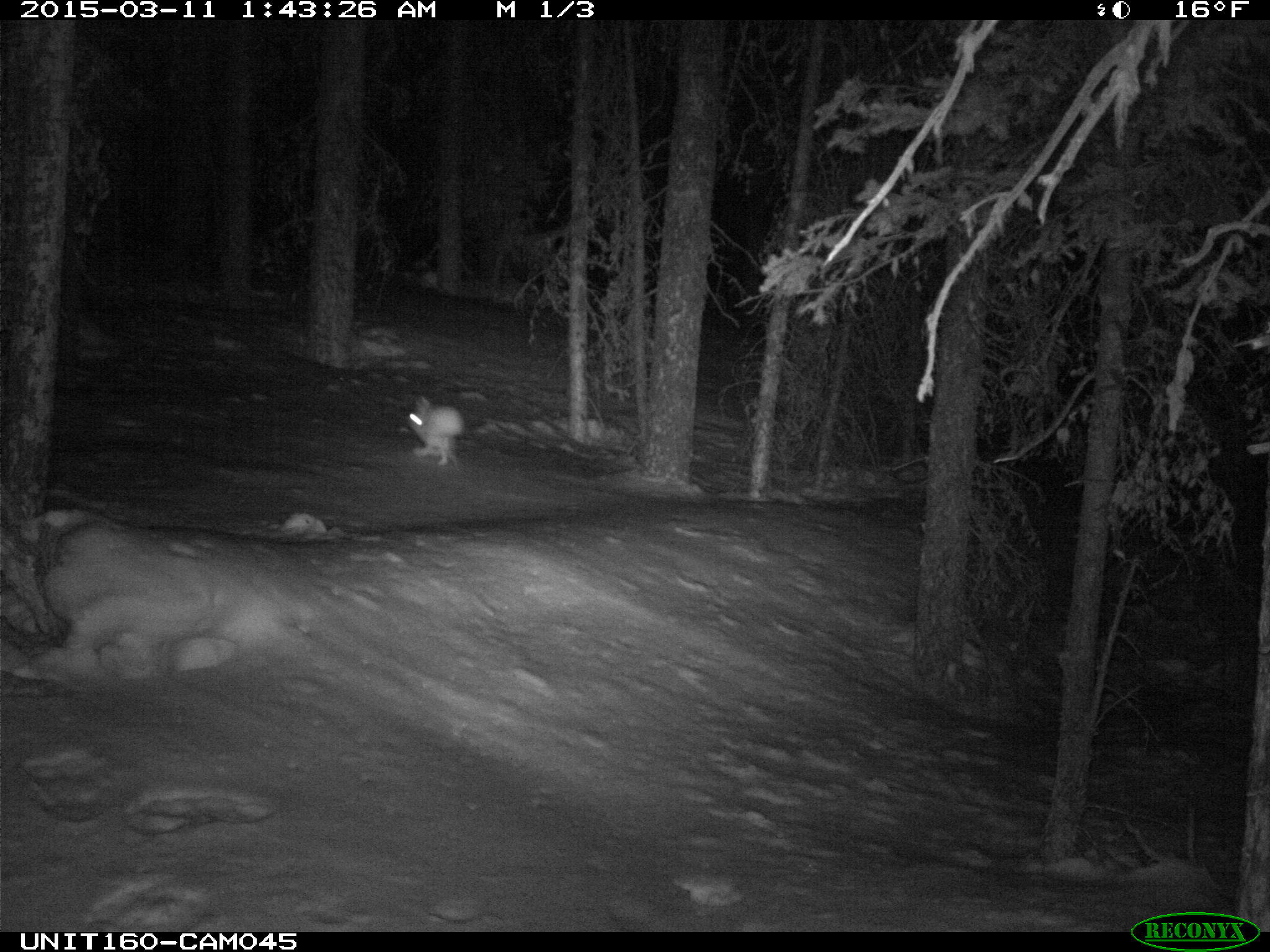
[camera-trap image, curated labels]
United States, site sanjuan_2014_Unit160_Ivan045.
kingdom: Animalia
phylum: Chordata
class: Mammalia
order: Lagomorpha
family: Leporidae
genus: Lepus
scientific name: Lepus americanus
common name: snowshoe hare